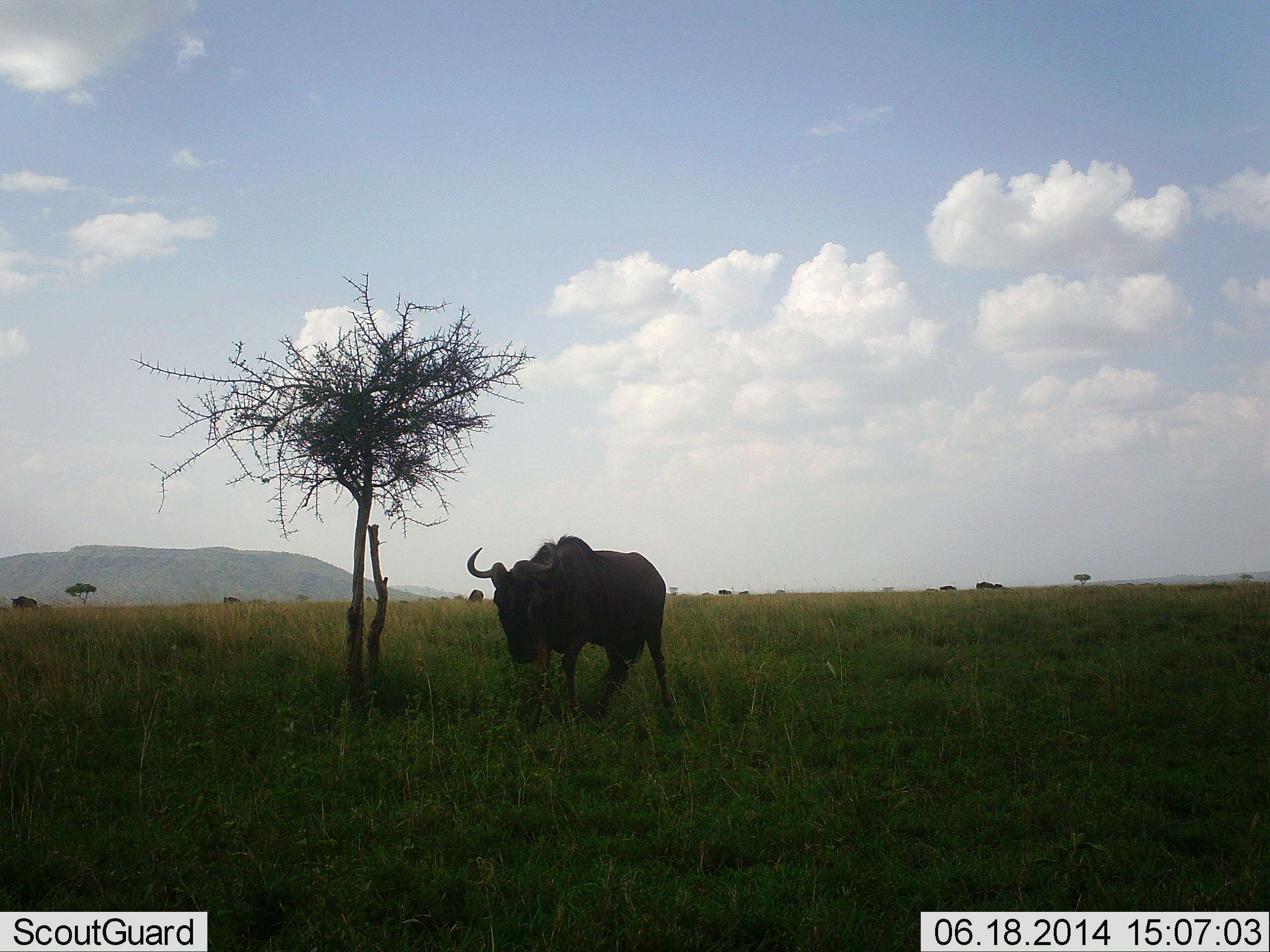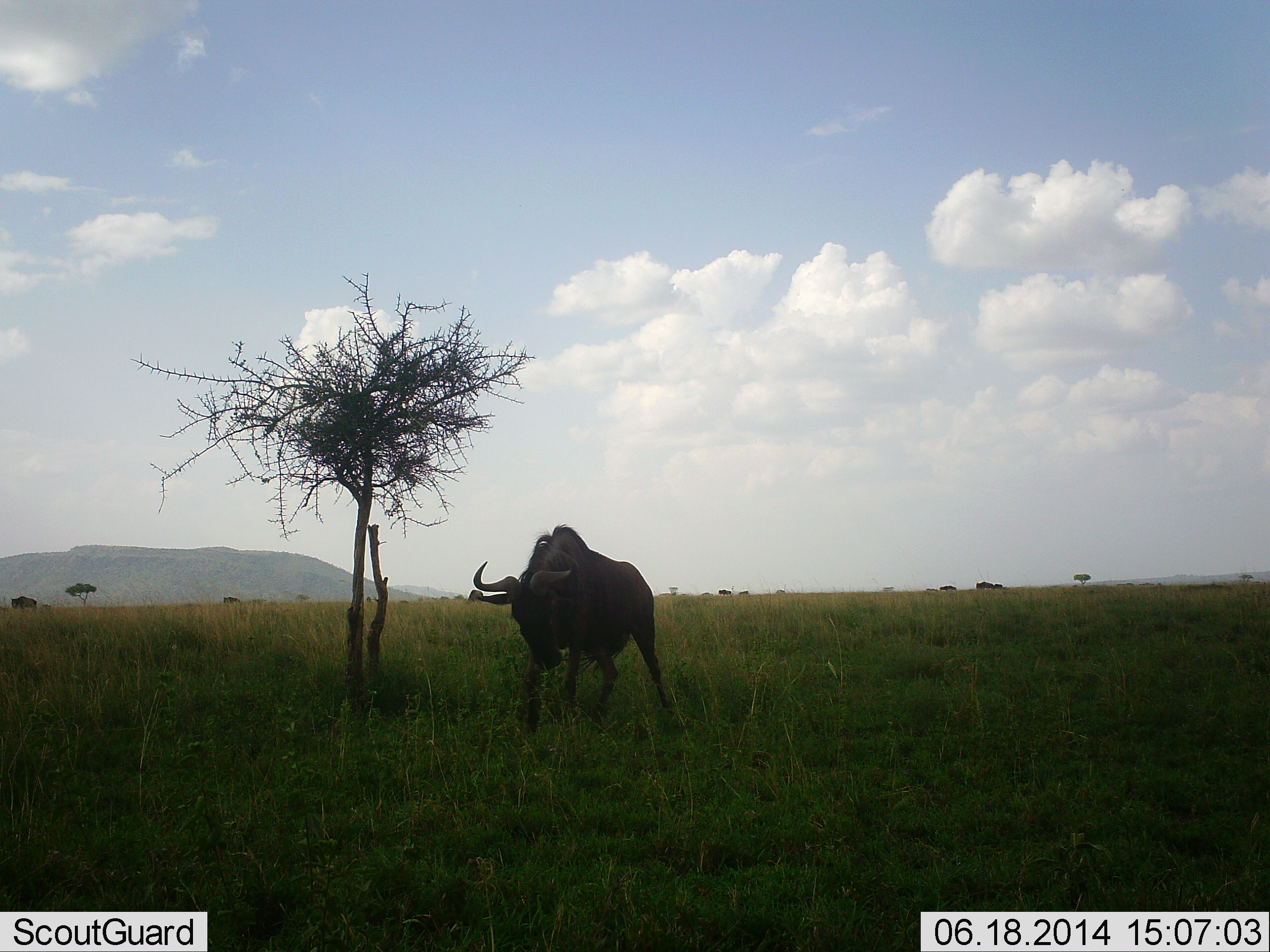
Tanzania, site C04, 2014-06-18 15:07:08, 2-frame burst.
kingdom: Animalia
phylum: Chordata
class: Mammalia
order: Artiodactyla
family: Bovidae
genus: Connochaetes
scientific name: Connochaetes taurinus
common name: blue wildebeest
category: wildebeest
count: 1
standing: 30%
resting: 0%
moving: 60%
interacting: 10%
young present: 0%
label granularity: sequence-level